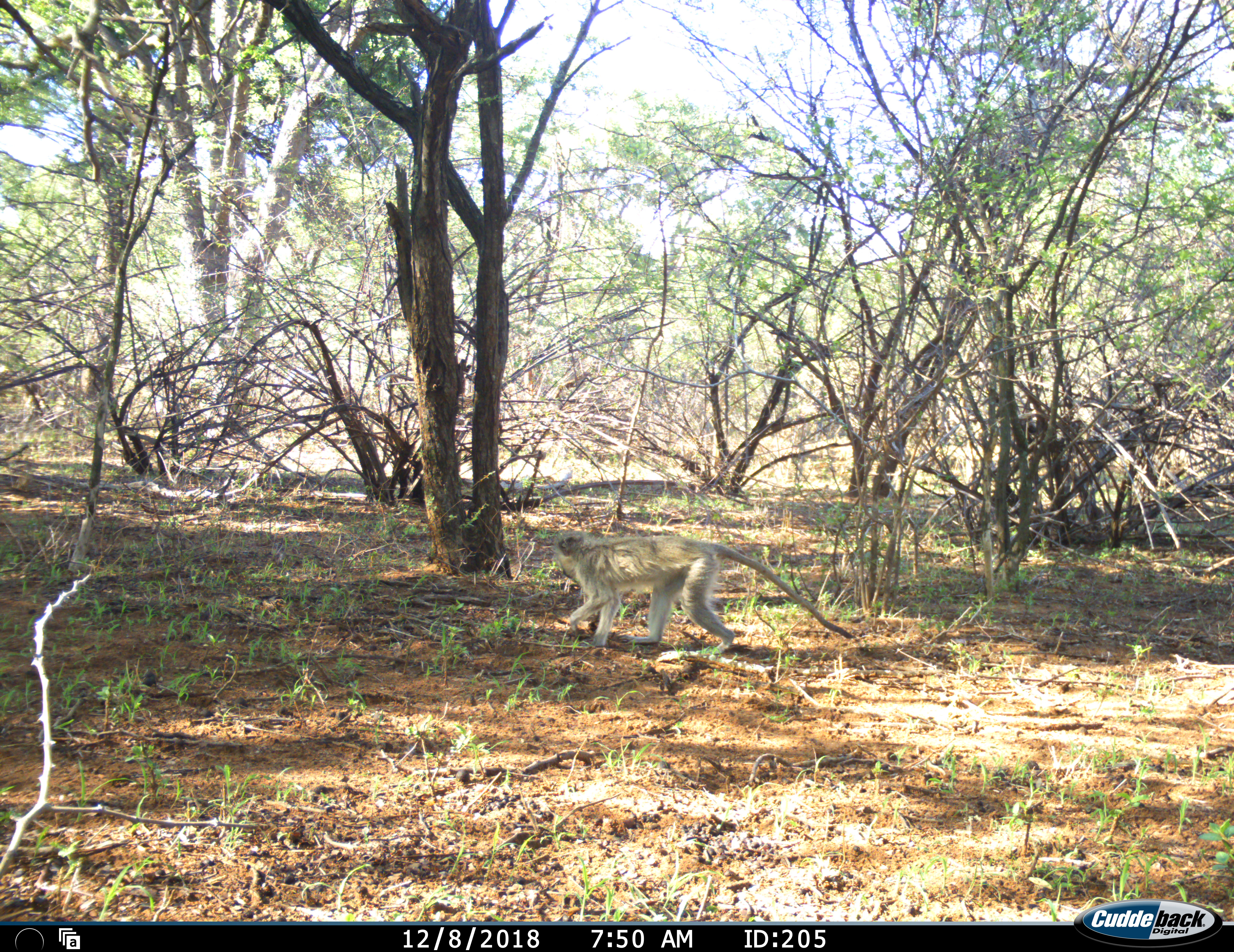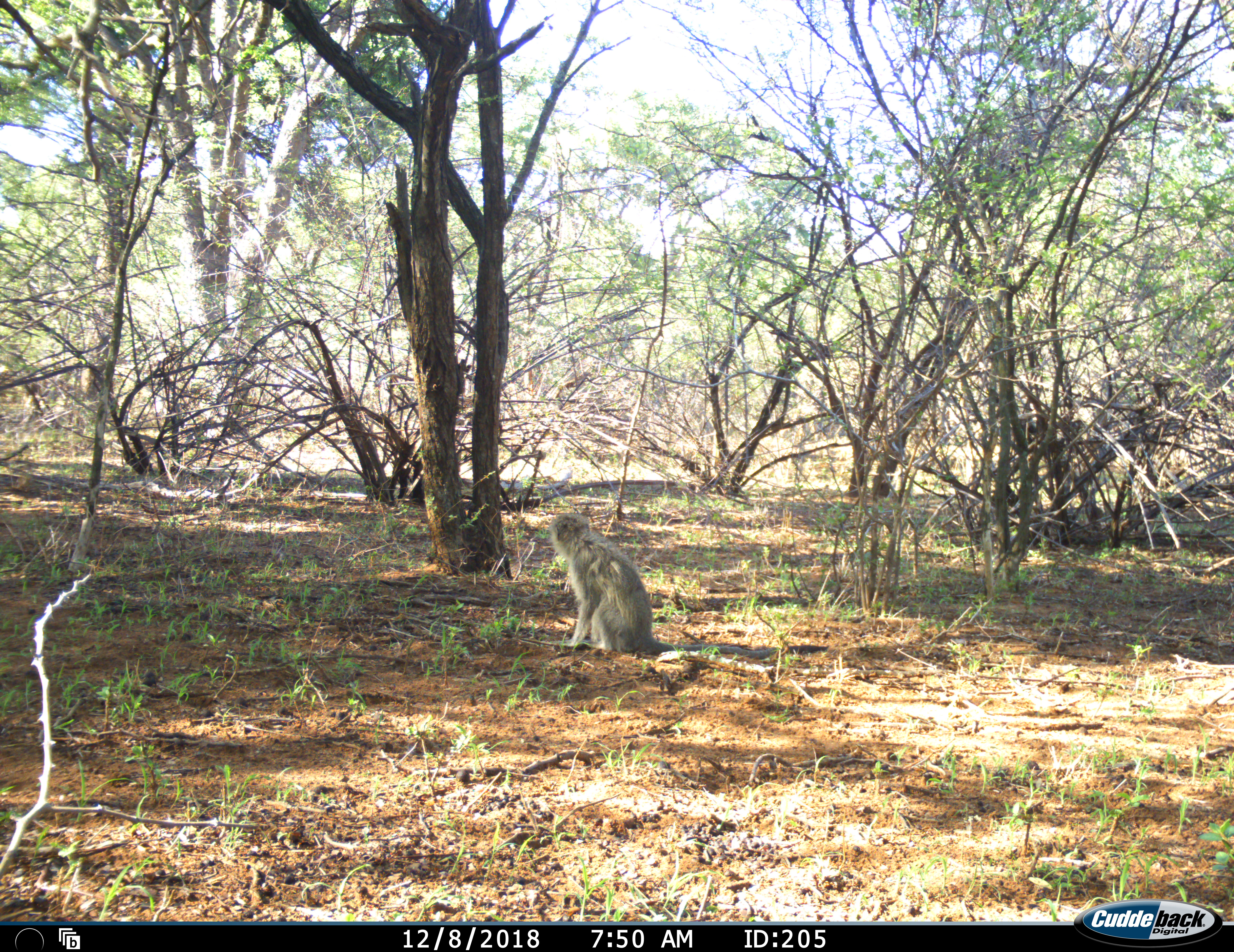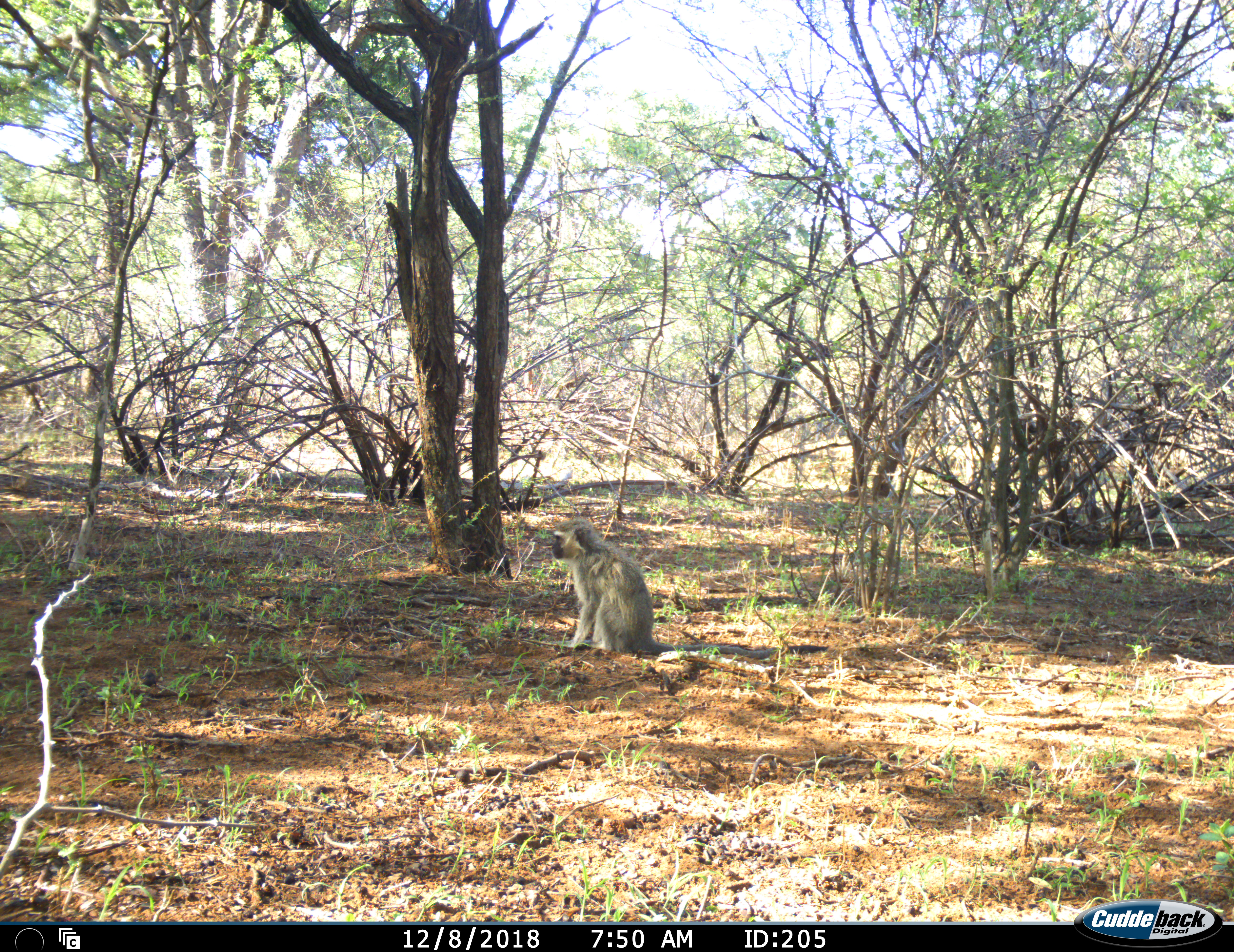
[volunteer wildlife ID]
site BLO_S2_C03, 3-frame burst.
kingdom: Animalia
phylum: Chordata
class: Mammalia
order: Primates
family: Cercopithecidae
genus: Chlorocebus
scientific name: Chlorocebus pygerythrus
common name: vervet monkey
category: monkeyvervet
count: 1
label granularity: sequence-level